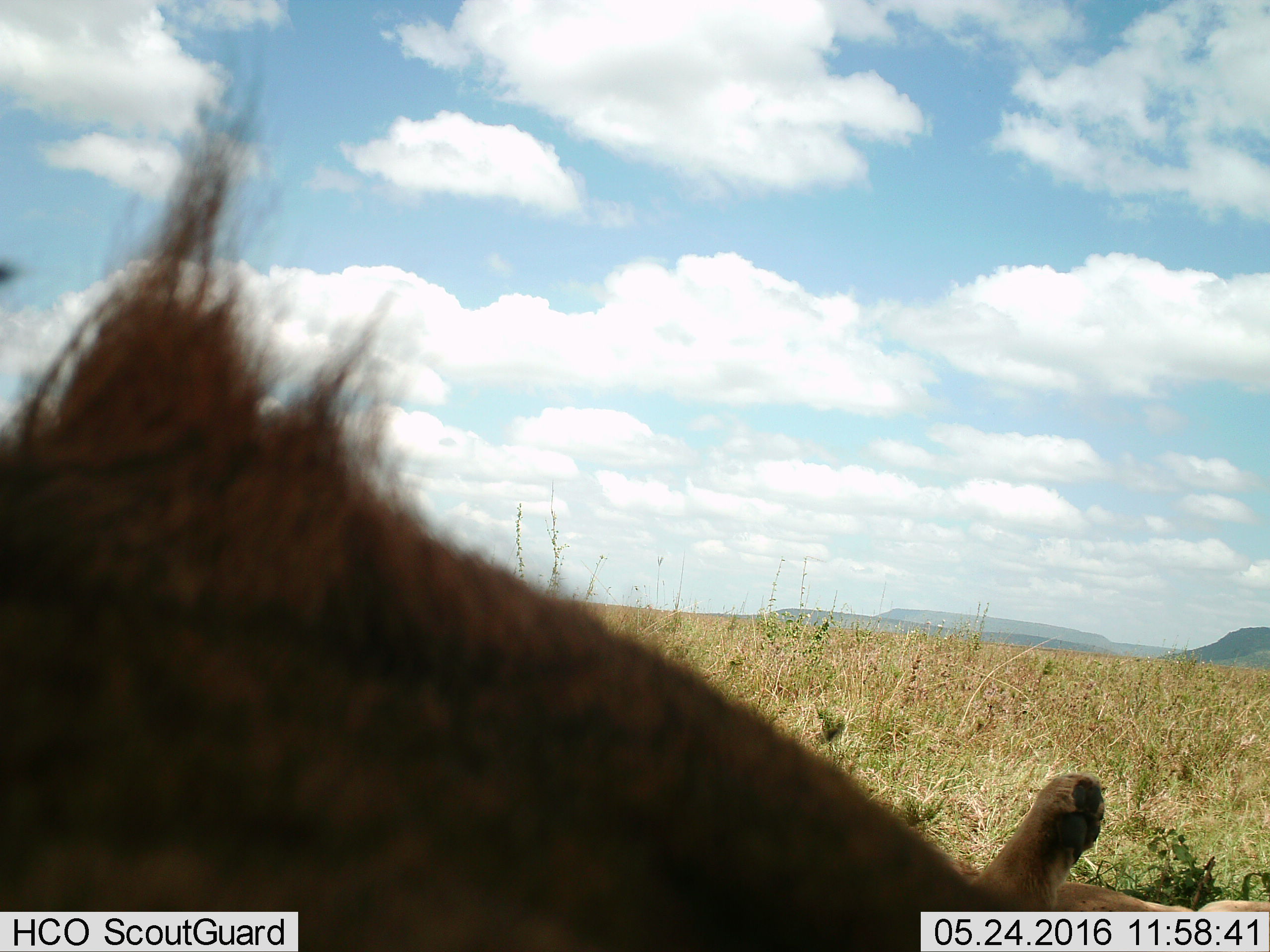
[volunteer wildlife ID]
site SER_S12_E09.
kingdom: Animalia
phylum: Chordata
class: Mammalia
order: Carnivora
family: Felidae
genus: Panthera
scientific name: Panthera leo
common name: lion male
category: lionmale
Lionmale (lion male) (Panthera leo), count 1. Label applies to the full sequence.